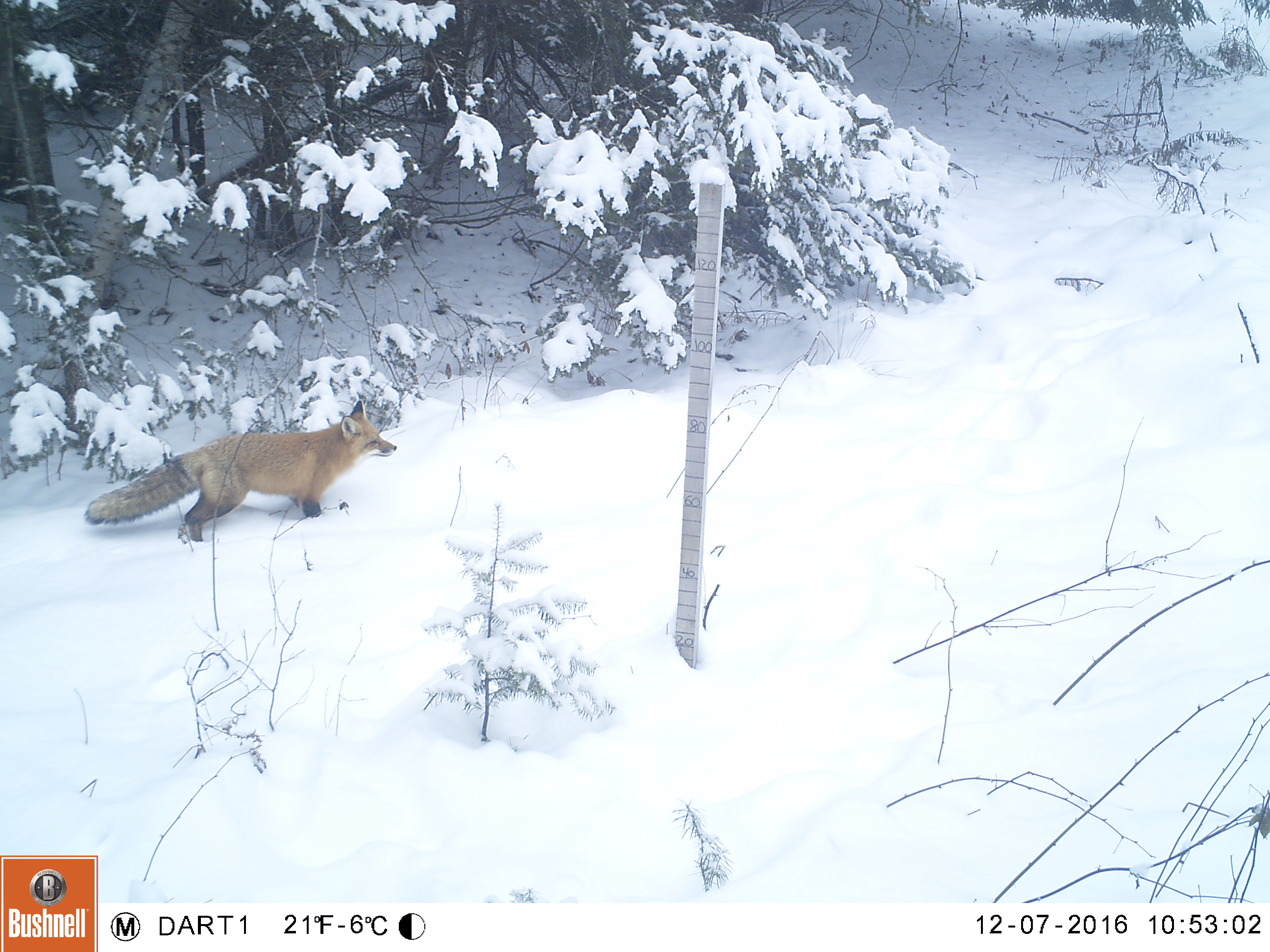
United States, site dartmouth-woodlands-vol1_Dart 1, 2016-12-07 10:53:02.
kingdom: Animalia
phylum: Chordata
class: Mammalia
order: Carnivora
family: Canidae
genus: Vulpes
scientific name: Vulpes vulpes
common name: red fox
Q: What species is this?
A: Red fox (Vulpes vulpes).